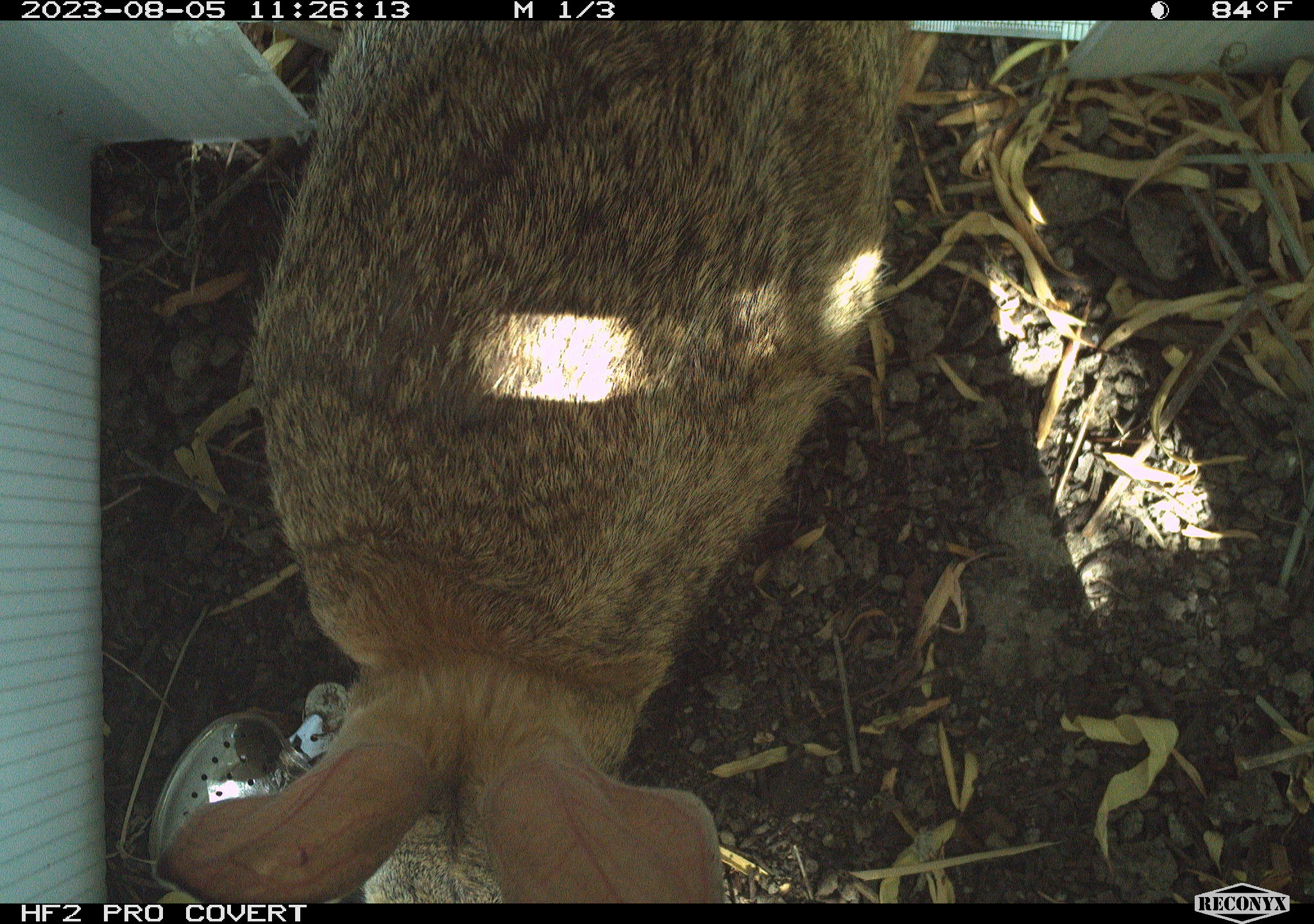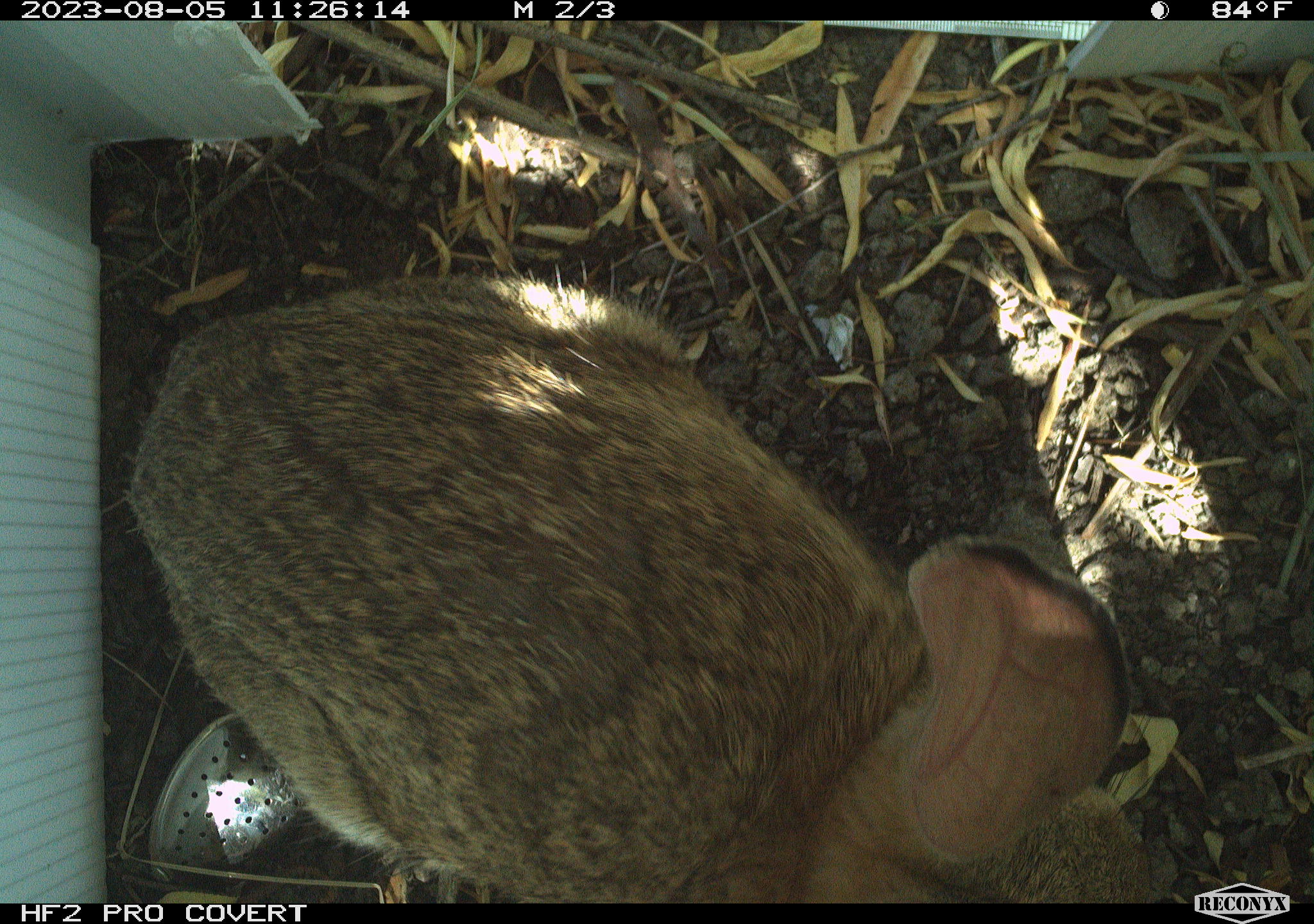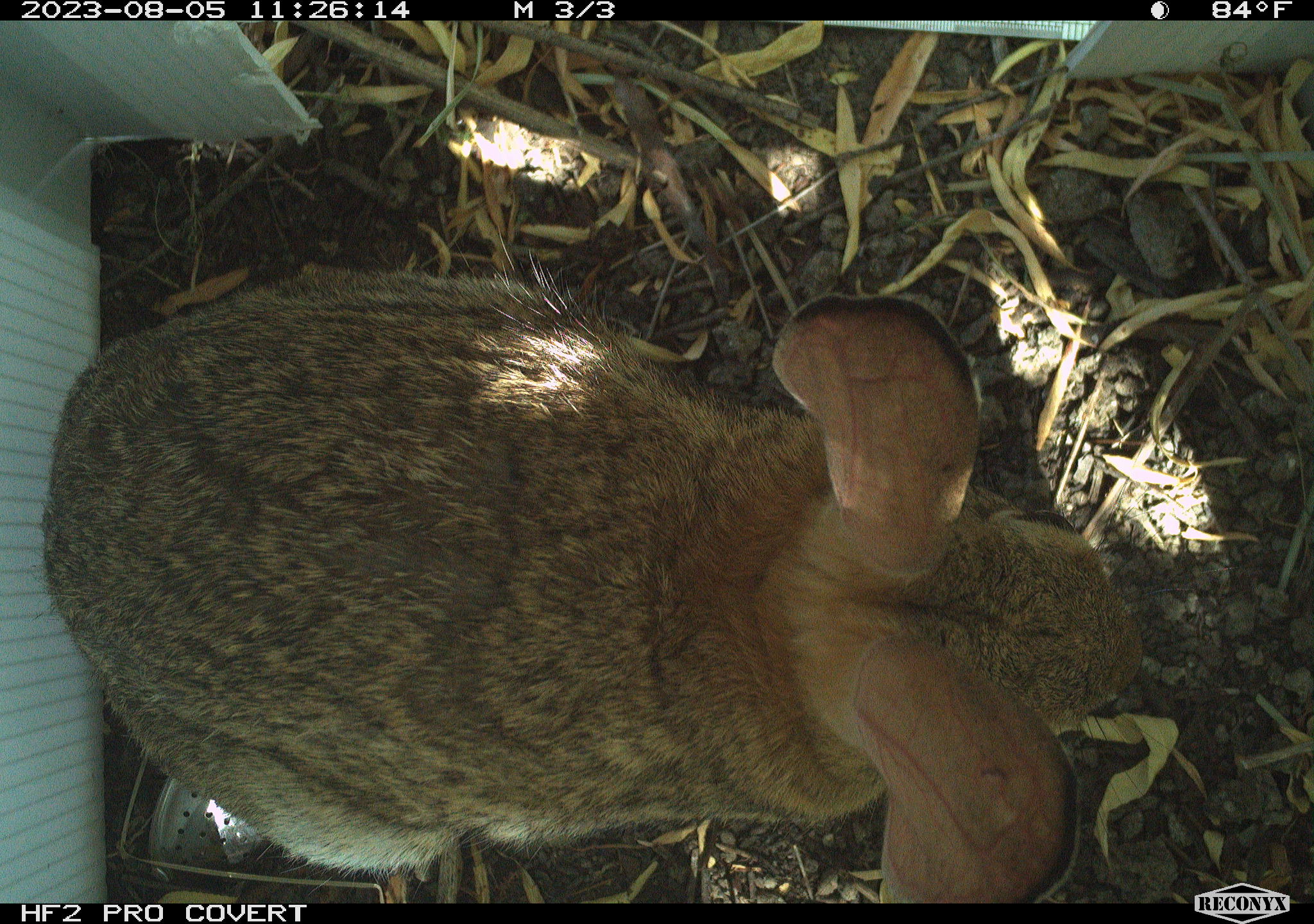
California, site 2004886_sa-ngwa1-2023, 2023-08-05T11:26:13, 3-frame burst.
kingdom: Animalia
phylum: Chordata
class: Mammalia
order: Lagomorpha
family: Leporidae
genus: Sylvilagus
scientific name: Sylvilagus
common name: cottontail rabbits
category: sylvilagus species